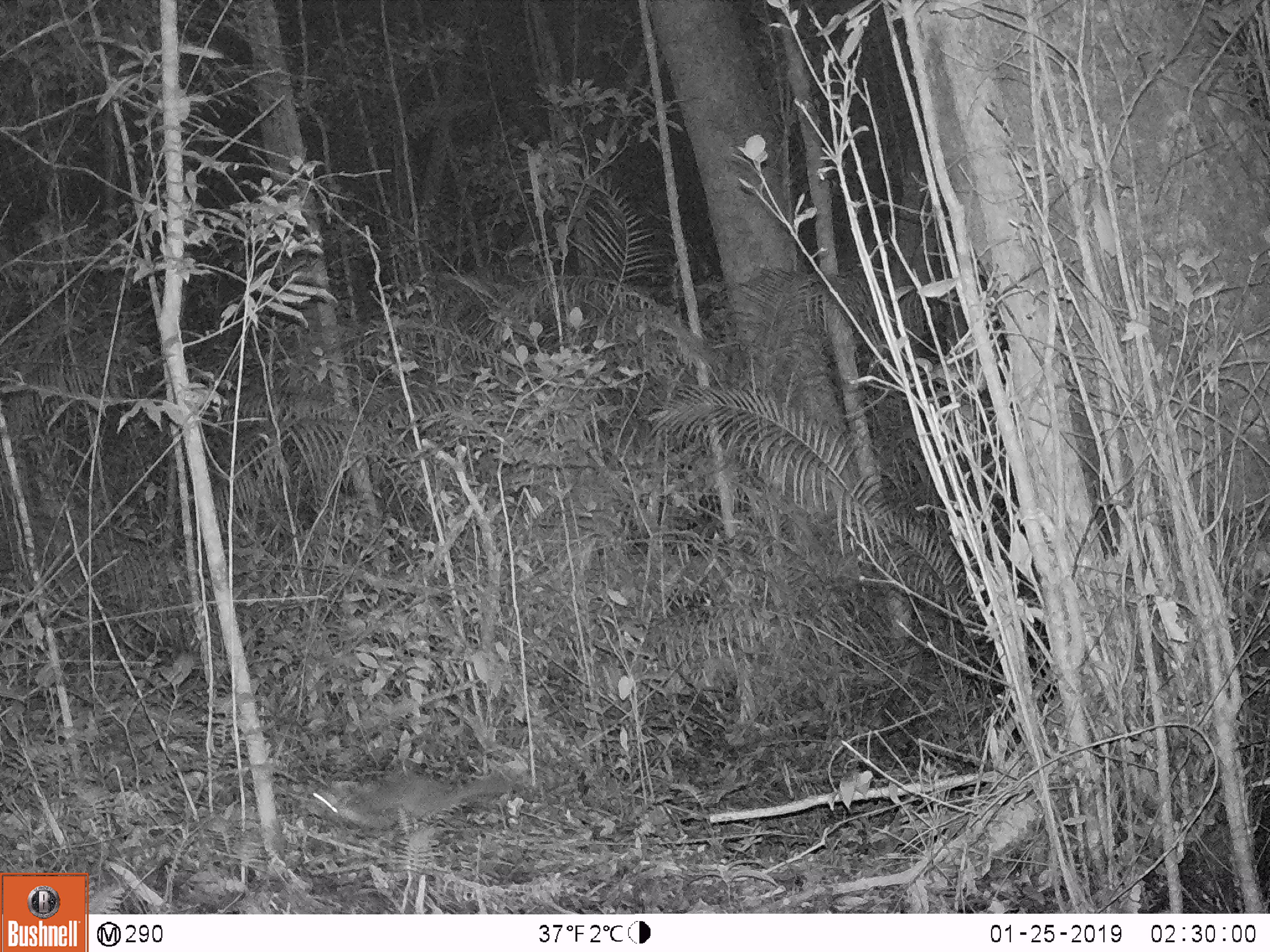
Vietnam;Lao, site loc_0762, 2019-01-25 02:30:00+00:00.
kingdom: Animalia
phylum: Chordata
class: Mammalia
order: Carnivora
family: Mustelidae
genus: Melogale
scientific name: Melogale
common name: ferret badger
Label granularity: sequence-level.